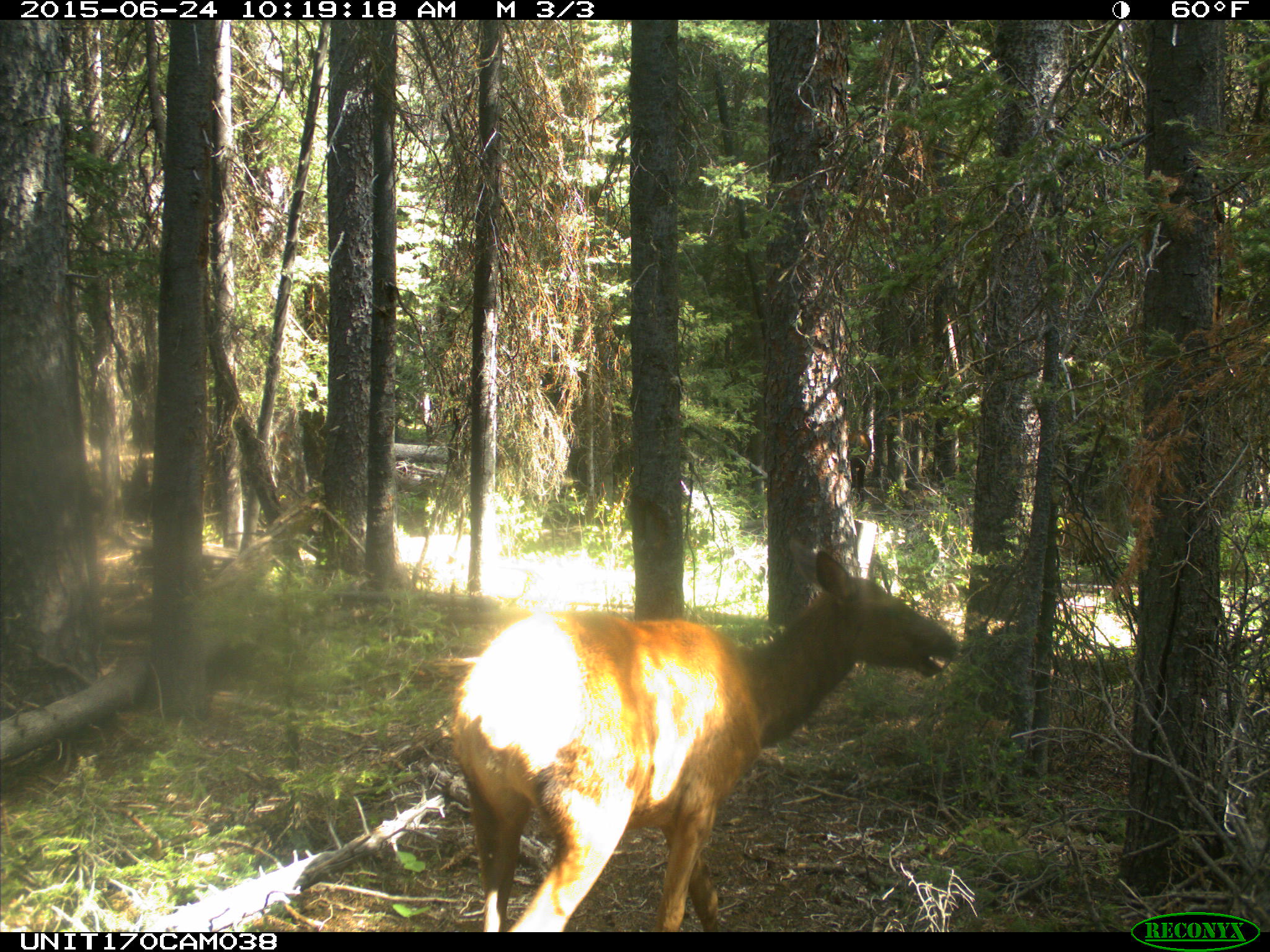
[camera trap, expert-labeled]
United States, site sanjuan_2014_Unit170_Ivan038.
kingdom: Animalia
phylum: Chordata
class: Mammalia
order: Artiodactyla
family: Cervidae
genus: Cervus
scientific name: Cervus elaphus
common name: red deer